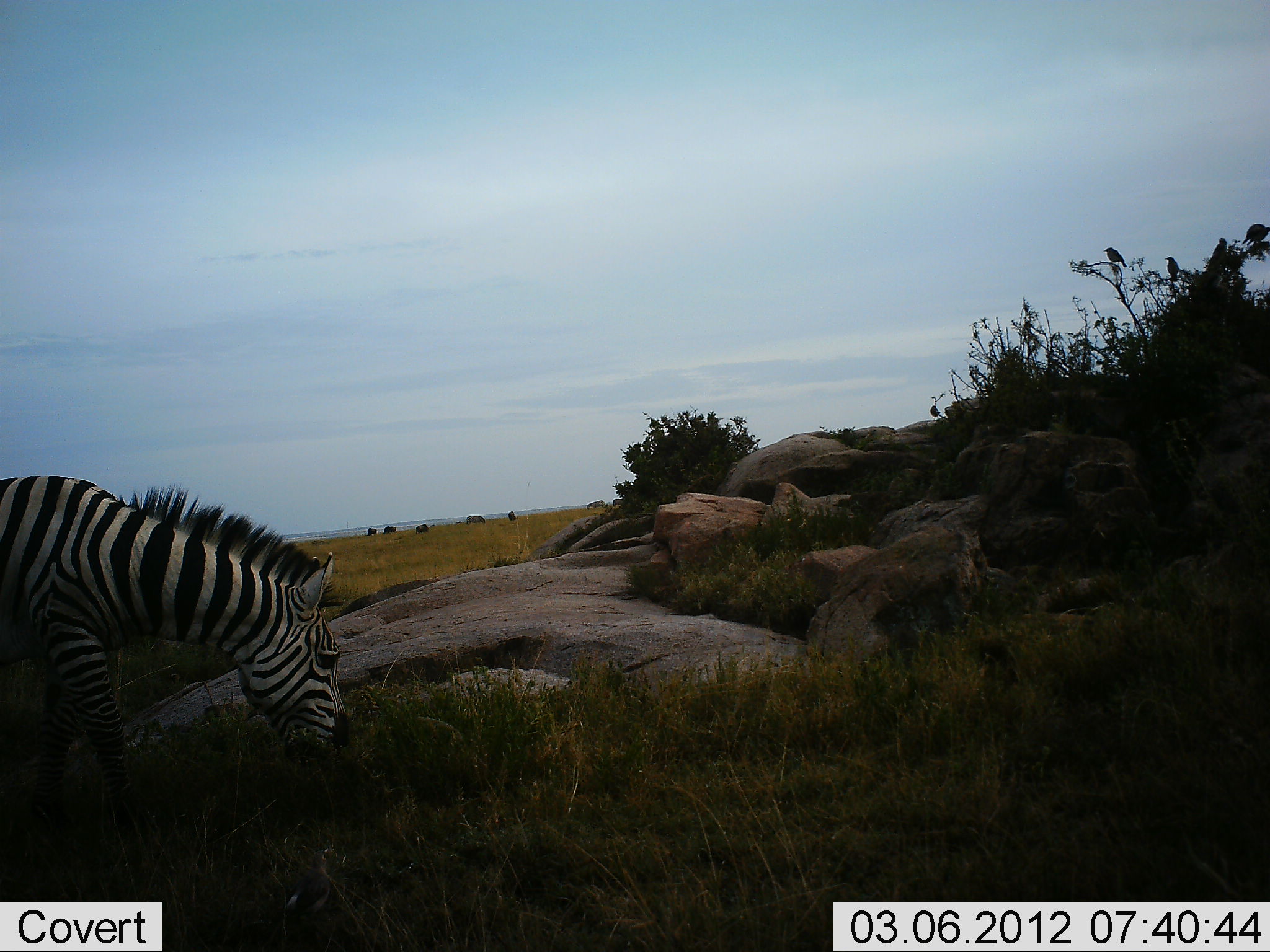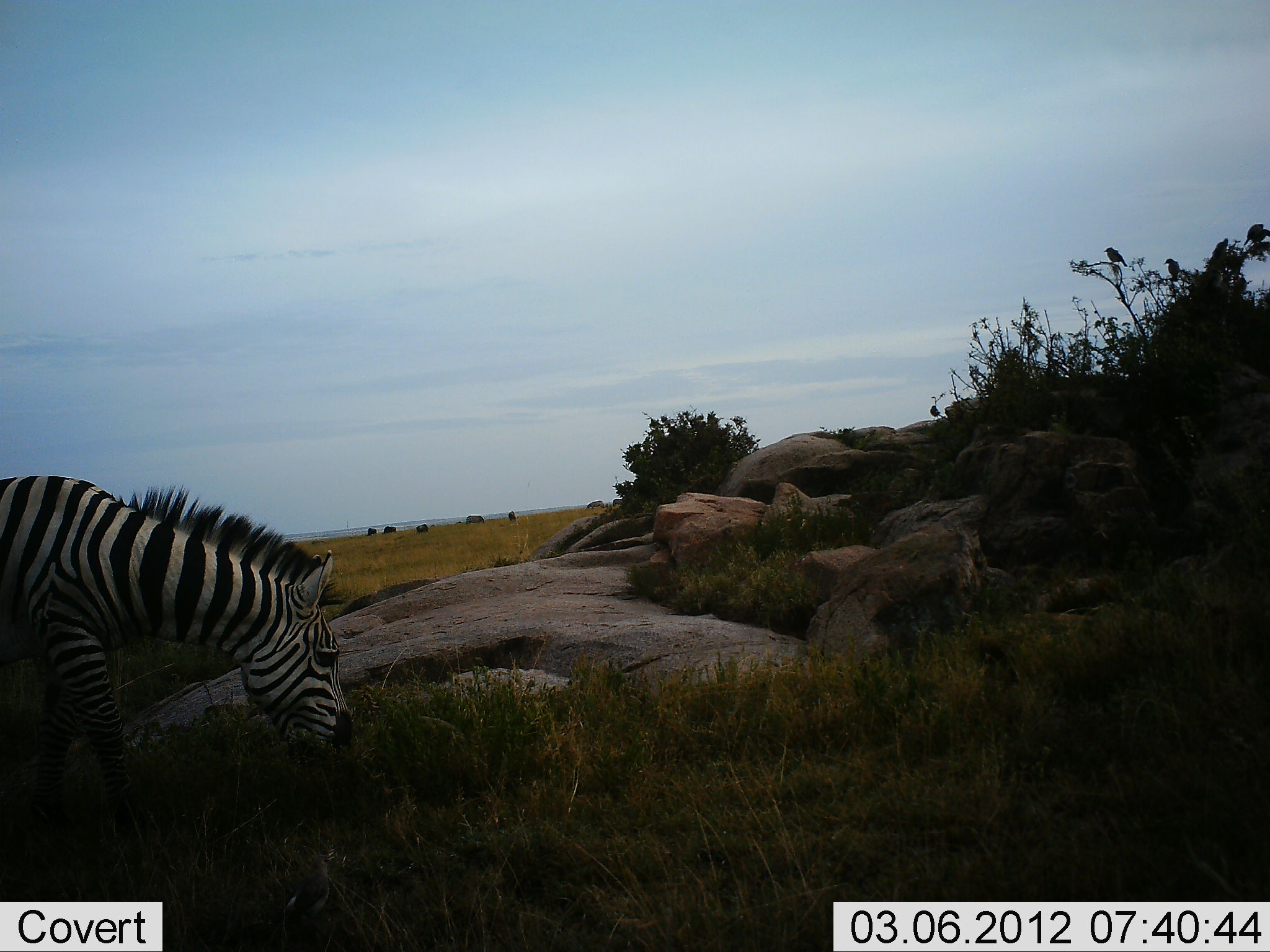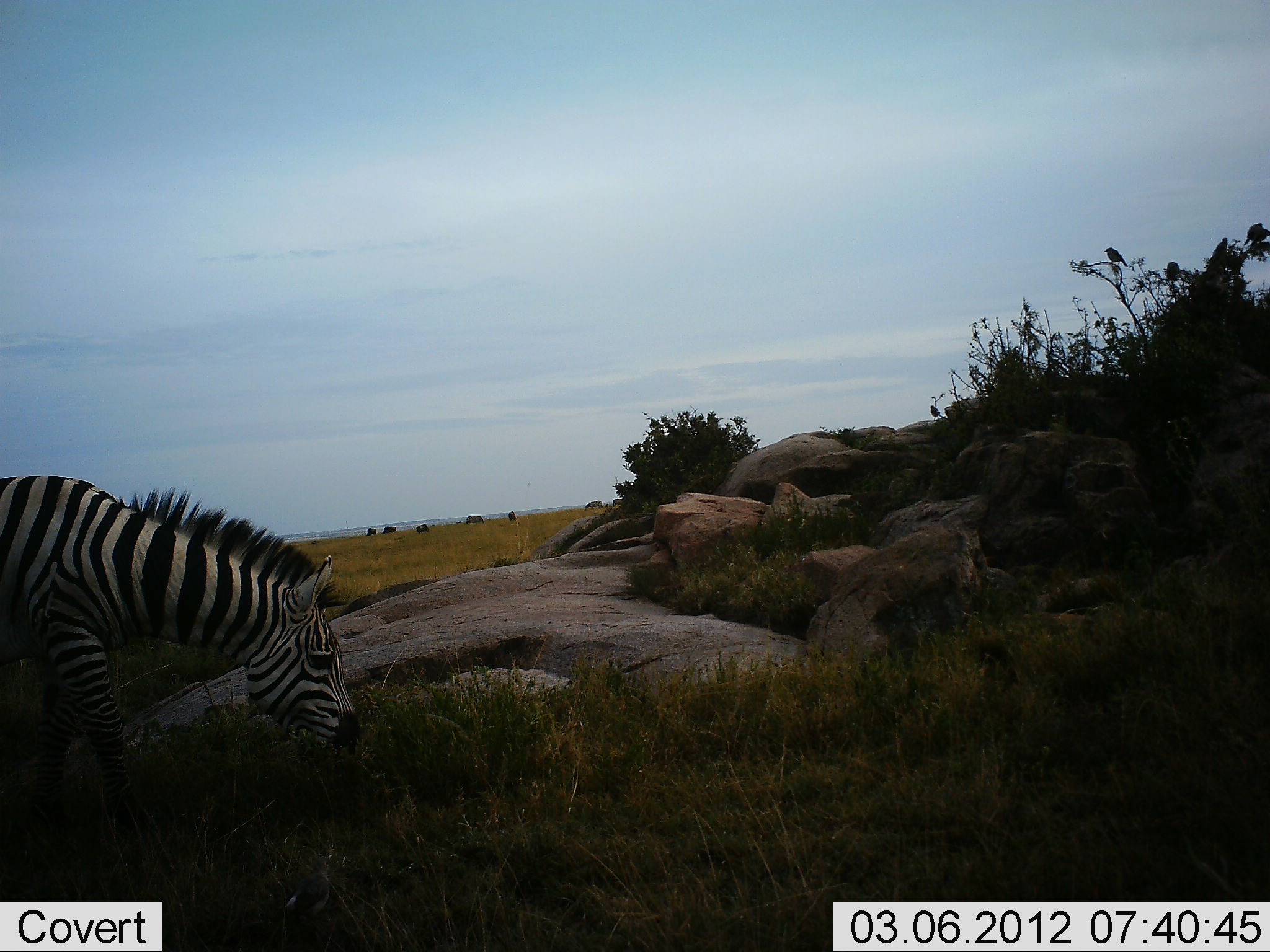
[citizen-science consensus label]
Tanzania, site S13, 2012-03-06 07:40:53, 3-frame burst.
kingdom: Animalia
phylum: Chordata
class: Mammalia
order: Perissodactyla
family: Equidae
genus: Equus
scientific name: Equus quagga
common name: plains zebra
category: zebra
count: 1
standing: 25%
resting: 0%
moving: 6%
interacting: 0%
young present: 0%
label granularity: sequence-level